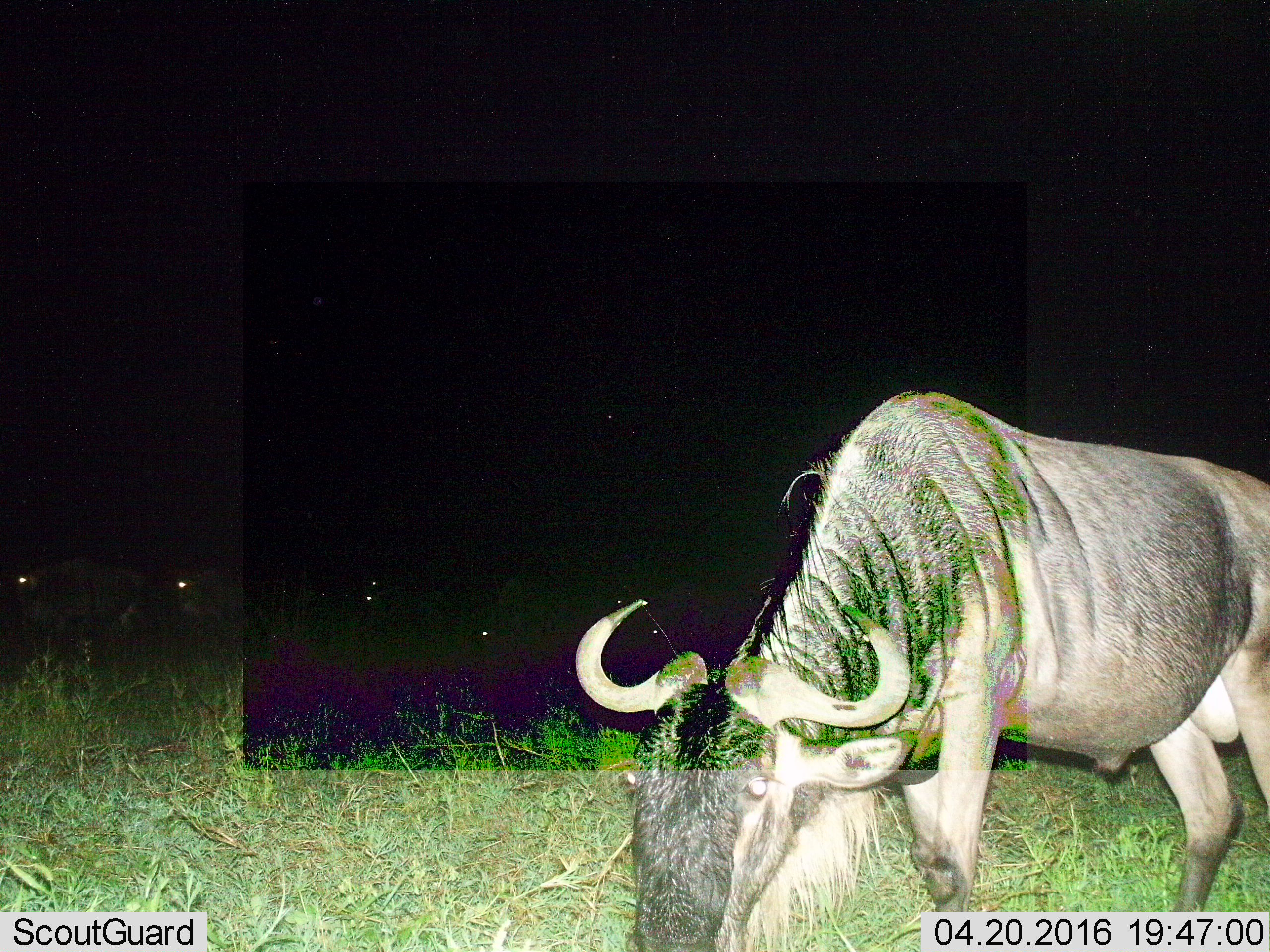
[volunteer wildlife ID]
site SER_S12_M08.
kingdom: Animalia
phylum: Chordata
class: Mammalia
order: Artiodactyla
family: Bovidae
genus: Connochaetes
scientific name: Connochaetes taurinus taurinus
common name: blue wildebeest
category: wildebeestblue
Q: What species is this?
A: Wildebeestblue (blue wildebeest) (Connochaetes taurinus taurinus).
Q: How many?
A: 7.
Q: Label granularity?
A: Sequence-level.